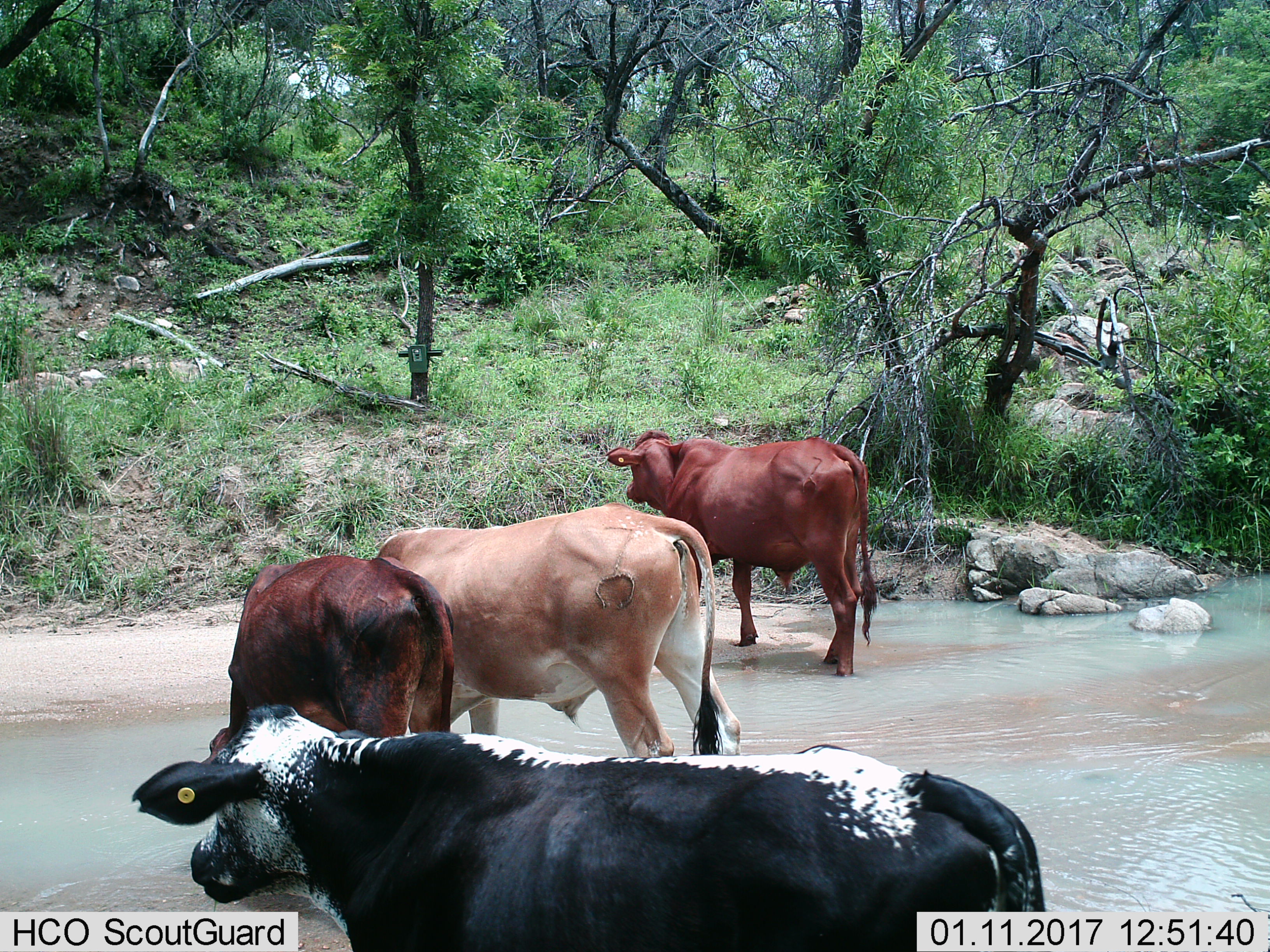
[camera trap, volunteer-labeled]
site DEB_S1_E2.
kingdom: Animalia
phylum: Chordata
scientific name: Vertebrata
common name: domestic animal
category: domesticanimal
Domesticanimal (domestic animal) (Vertebrata), count 4. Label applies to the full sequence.